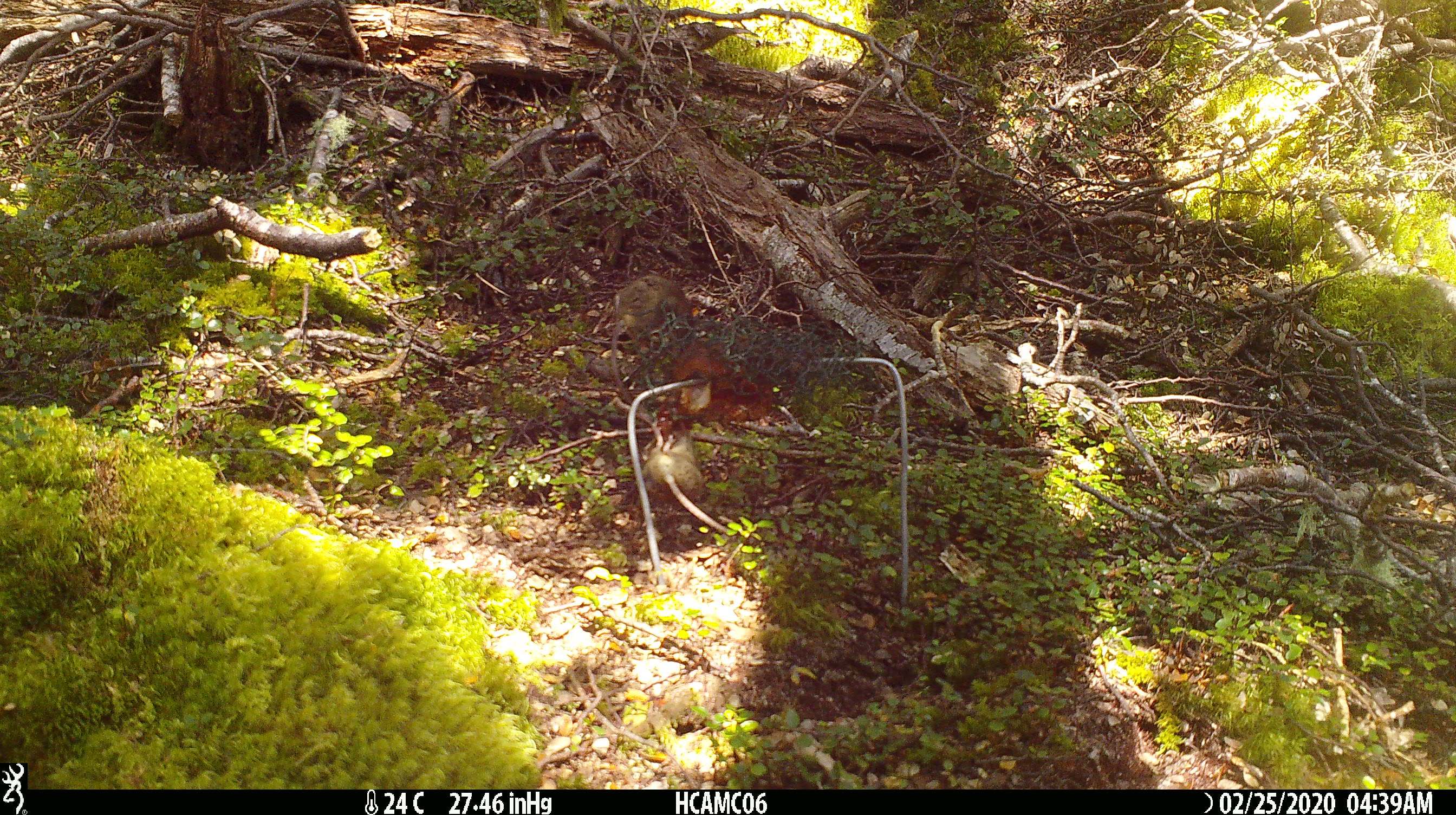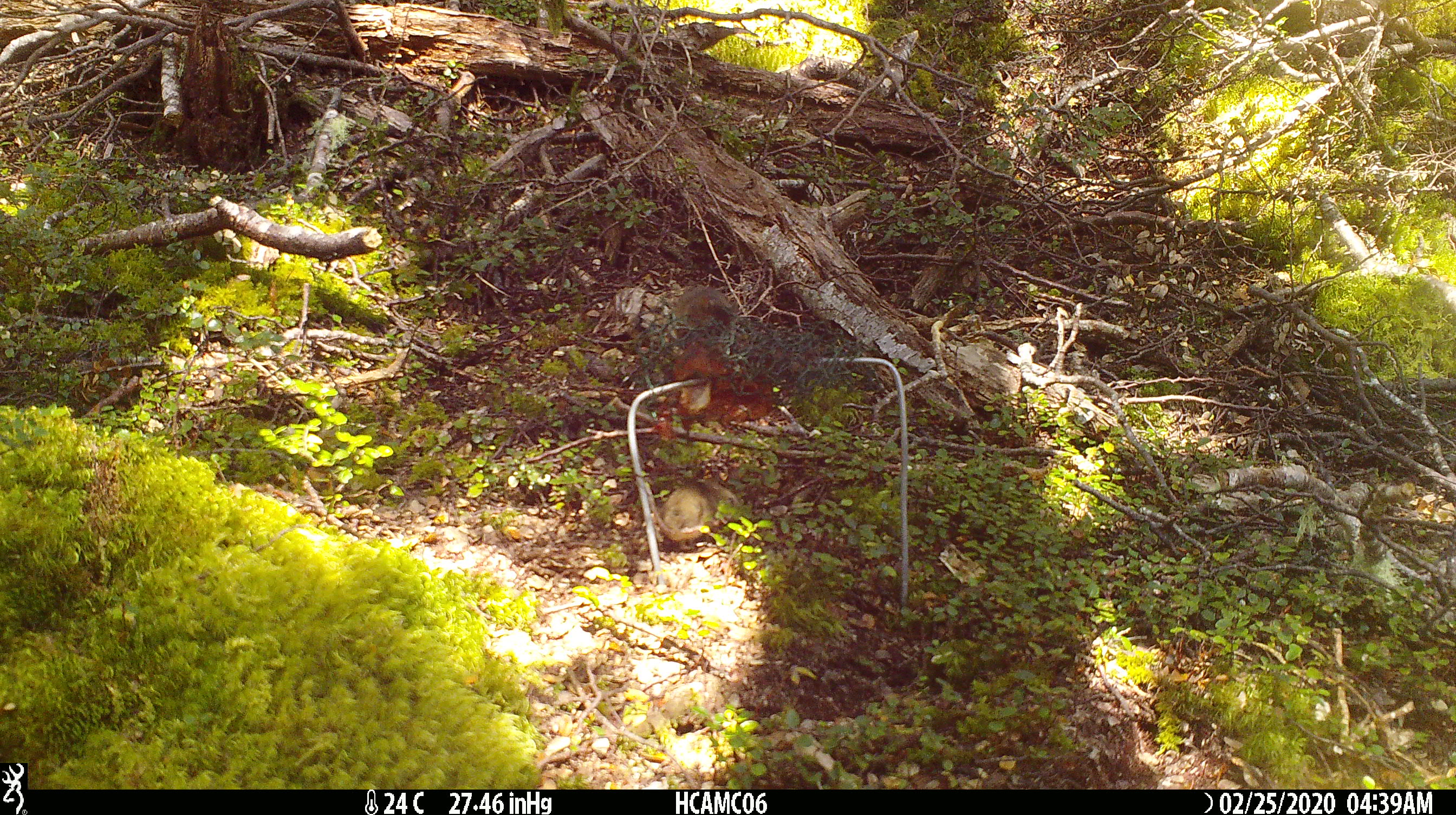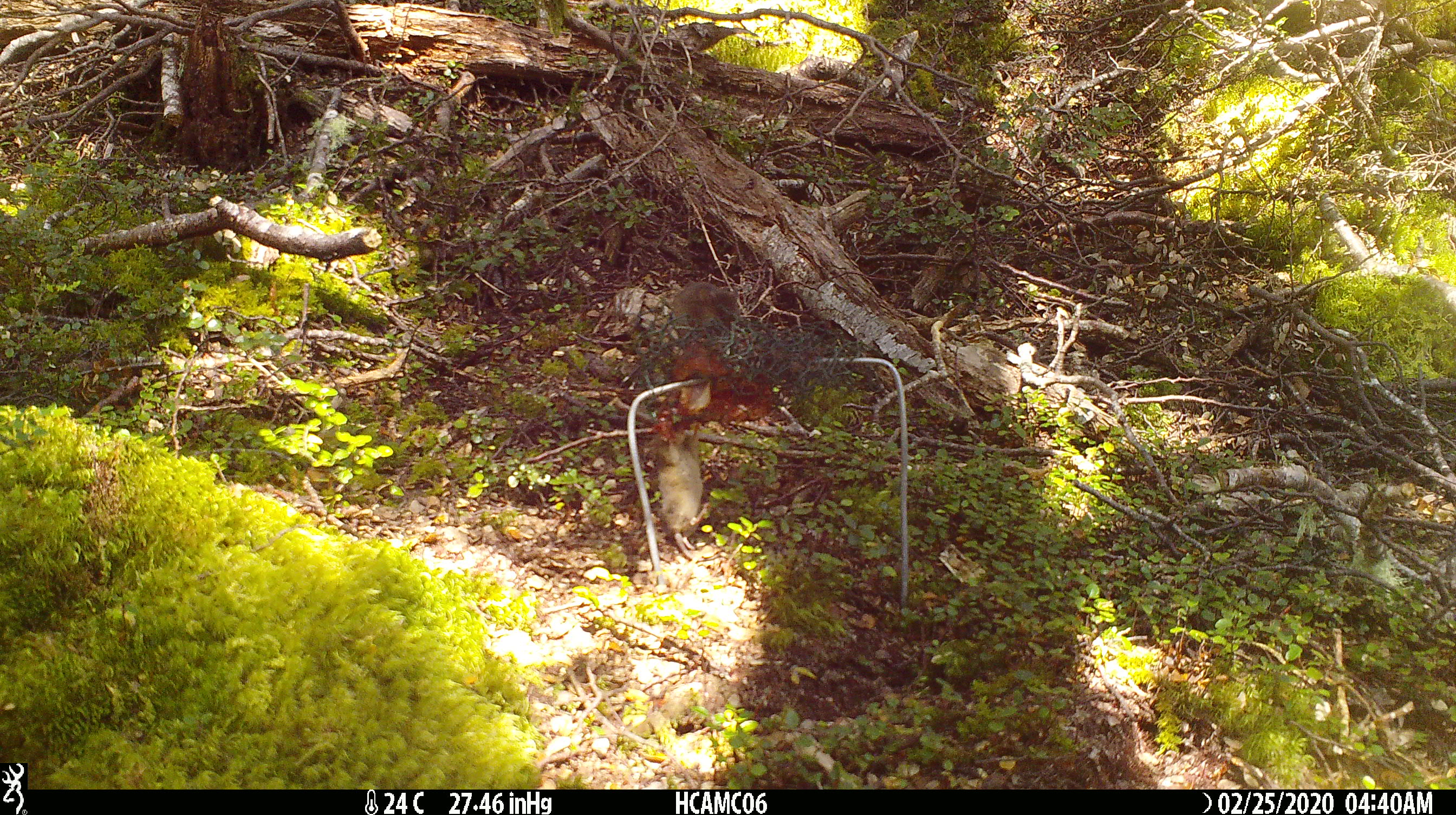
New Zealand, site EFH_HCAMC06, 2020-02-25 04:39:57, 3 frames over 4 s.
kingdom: Animalia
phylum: Chordata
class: Mammalia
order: Rodentia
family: Muridae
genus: Mus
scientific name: Mus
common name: mouse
Mouse (Mus).